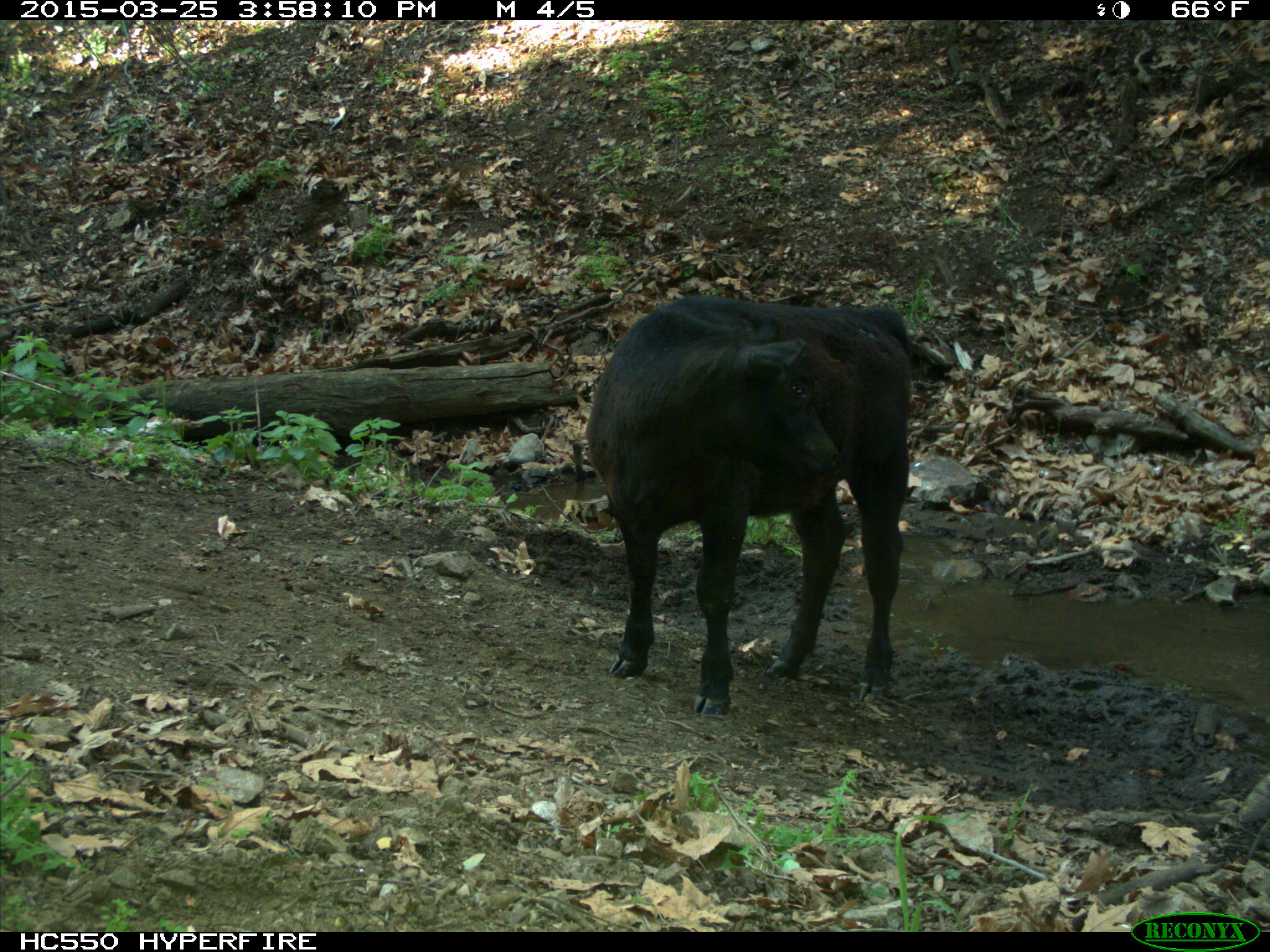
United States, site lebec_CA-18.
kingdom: Animalia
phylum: Chordata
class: Mammalia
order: Artiodactyla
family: Bovidae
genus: Bos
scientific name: Bos taurus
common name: domestic cow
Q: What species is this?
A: Bos taurus (domestic cow).